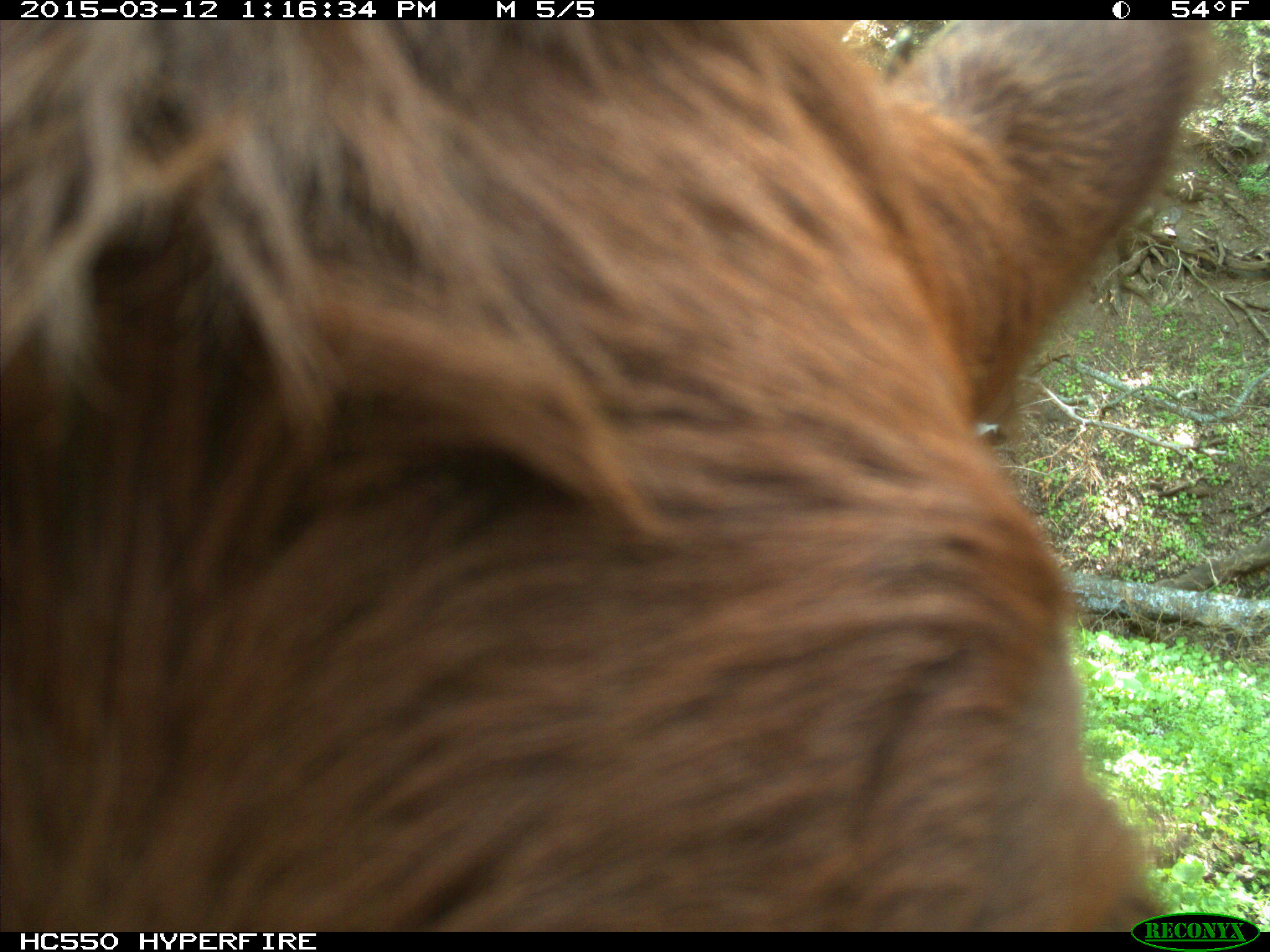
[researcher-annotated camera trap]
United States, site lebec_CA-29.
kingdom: Animalia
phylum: Chordata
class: Mammalia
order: Artiodactyla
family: Bovidae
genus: Bos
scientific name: Bos taurus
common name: domestic cow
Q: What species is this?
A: Bos taurus (domestic cow).